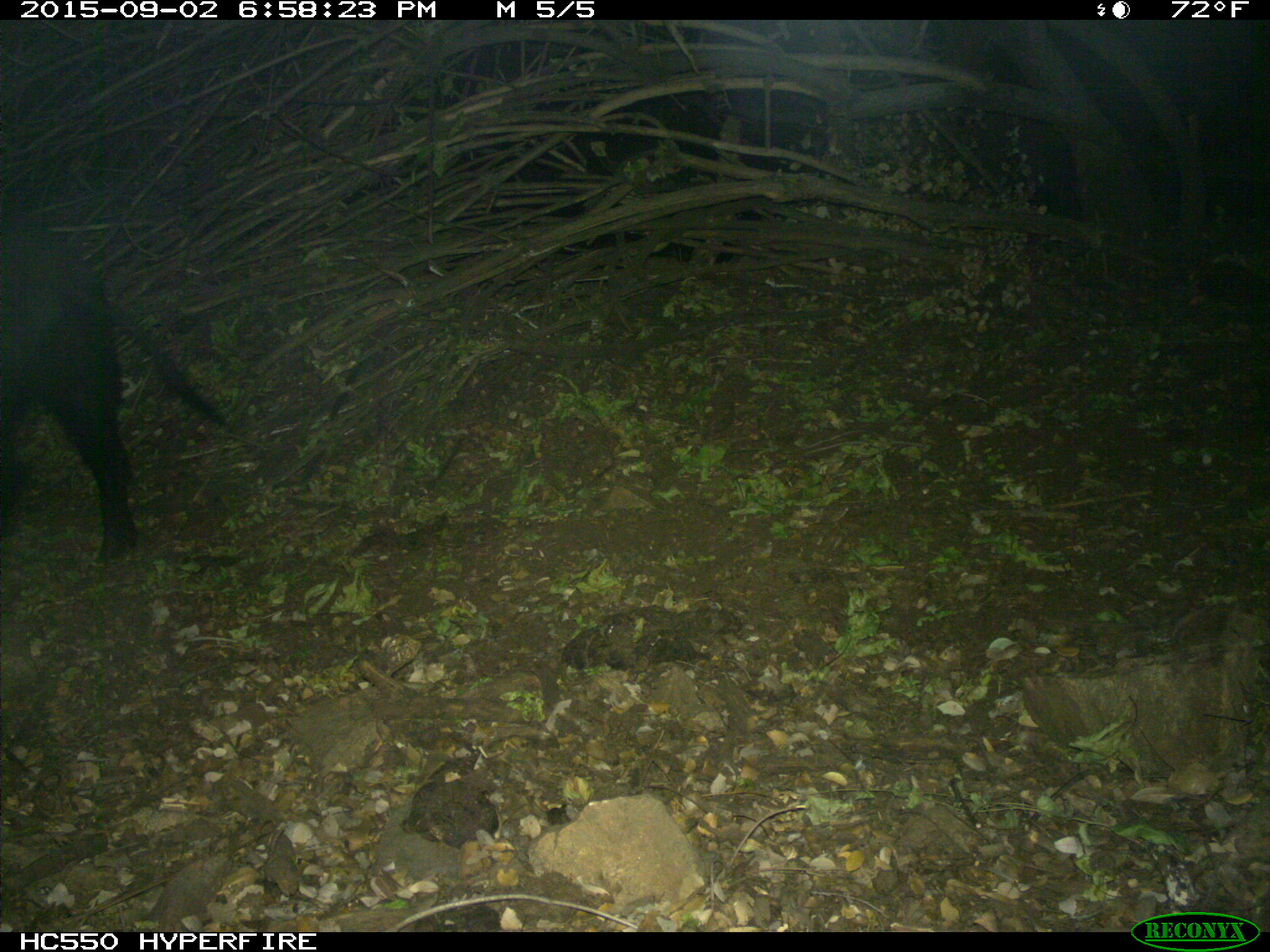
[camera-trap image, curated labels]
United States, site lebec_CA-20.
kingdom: Animalia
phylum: Chordata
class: Mammalia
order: Artiodactyla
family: Suidae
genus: Sus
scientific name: Sus scrofa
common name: wild boar